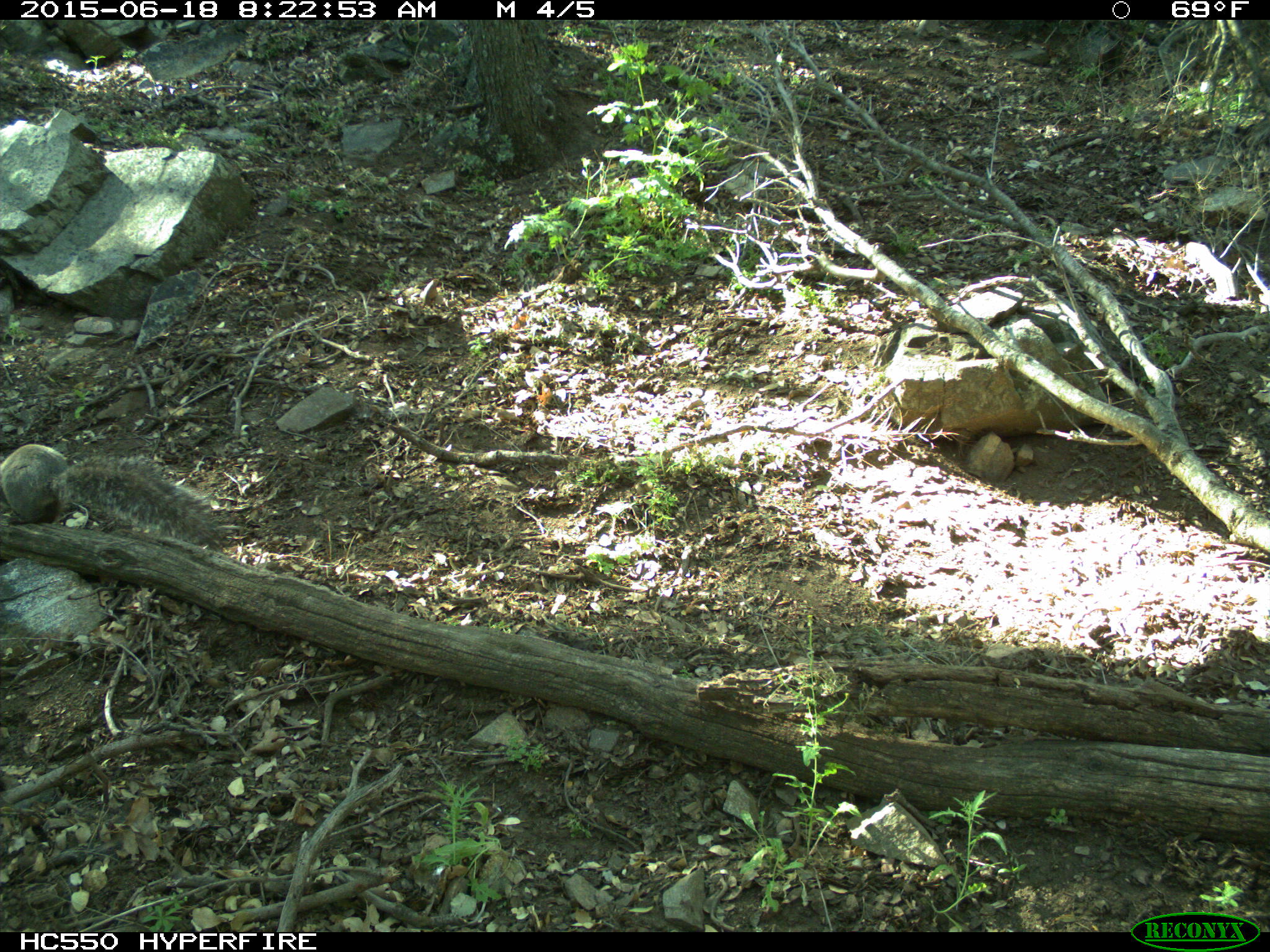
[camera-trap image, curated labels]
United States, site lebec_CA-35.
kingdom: Animalia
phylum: Chordata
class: Mammalia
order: Rodentia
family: Sciuridae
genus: Sciurus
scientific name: Sciurus carolinensis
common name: eastern gray squirrel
Sciurus carolinensis (eastern gray squirrel).